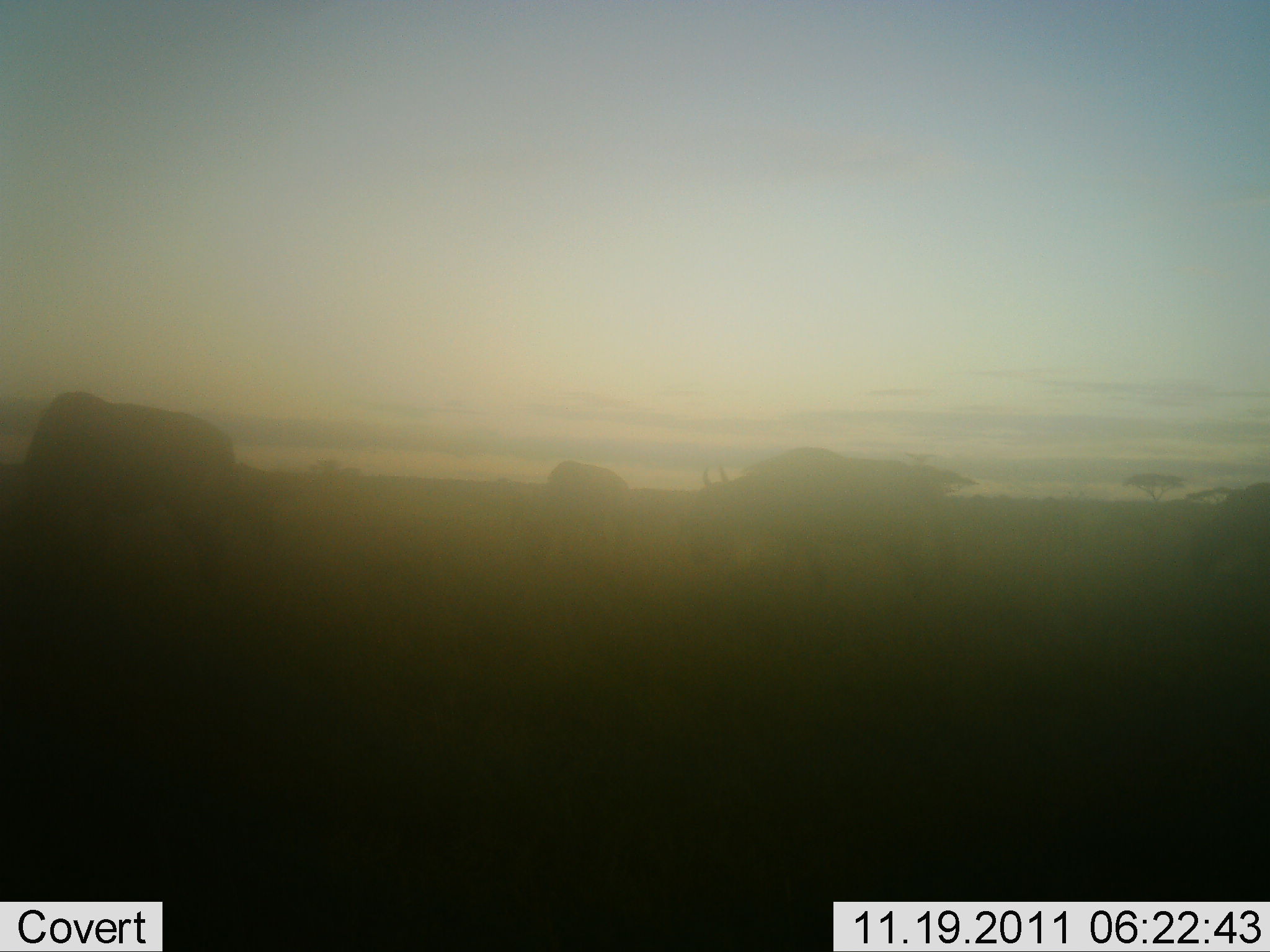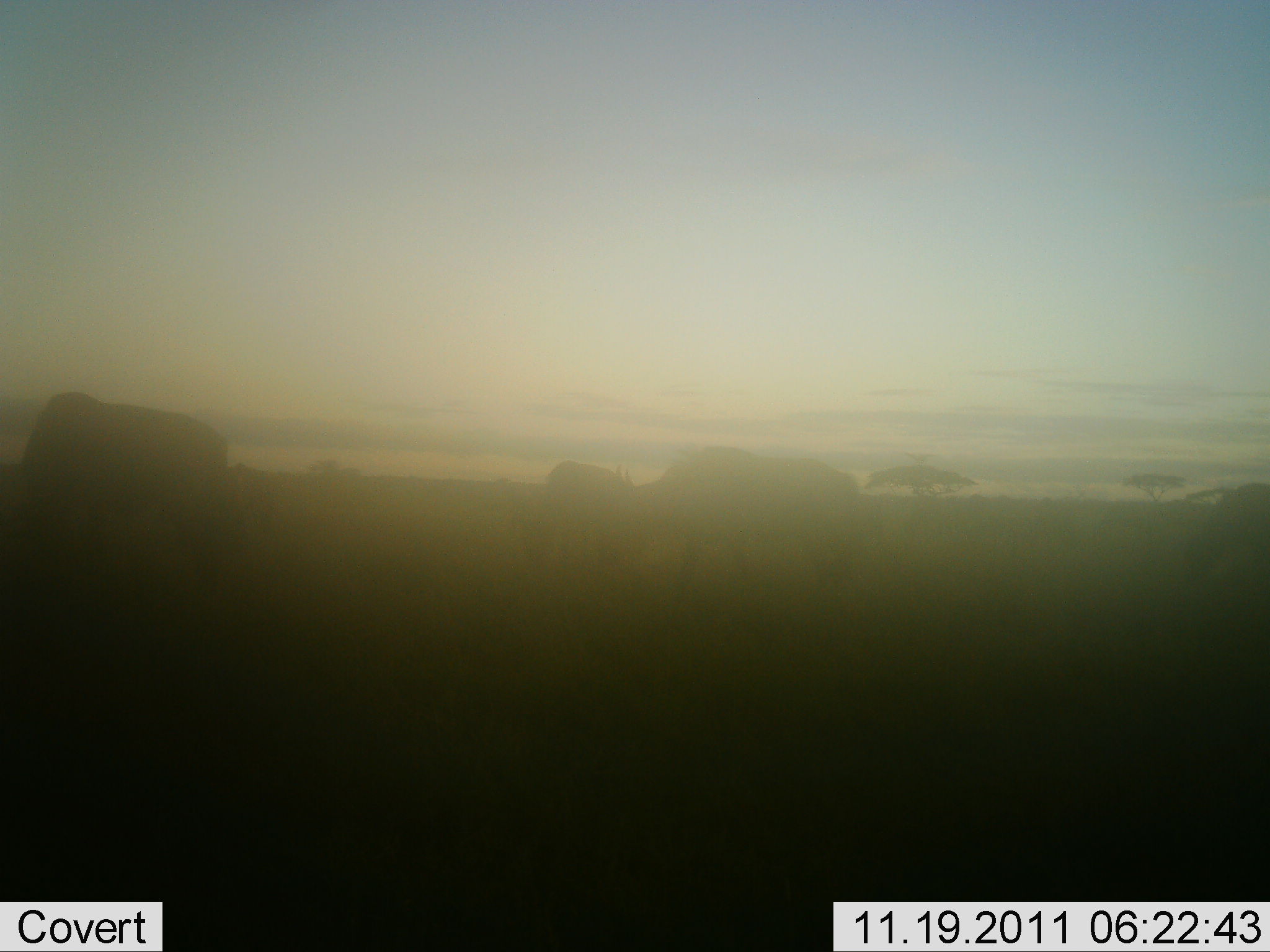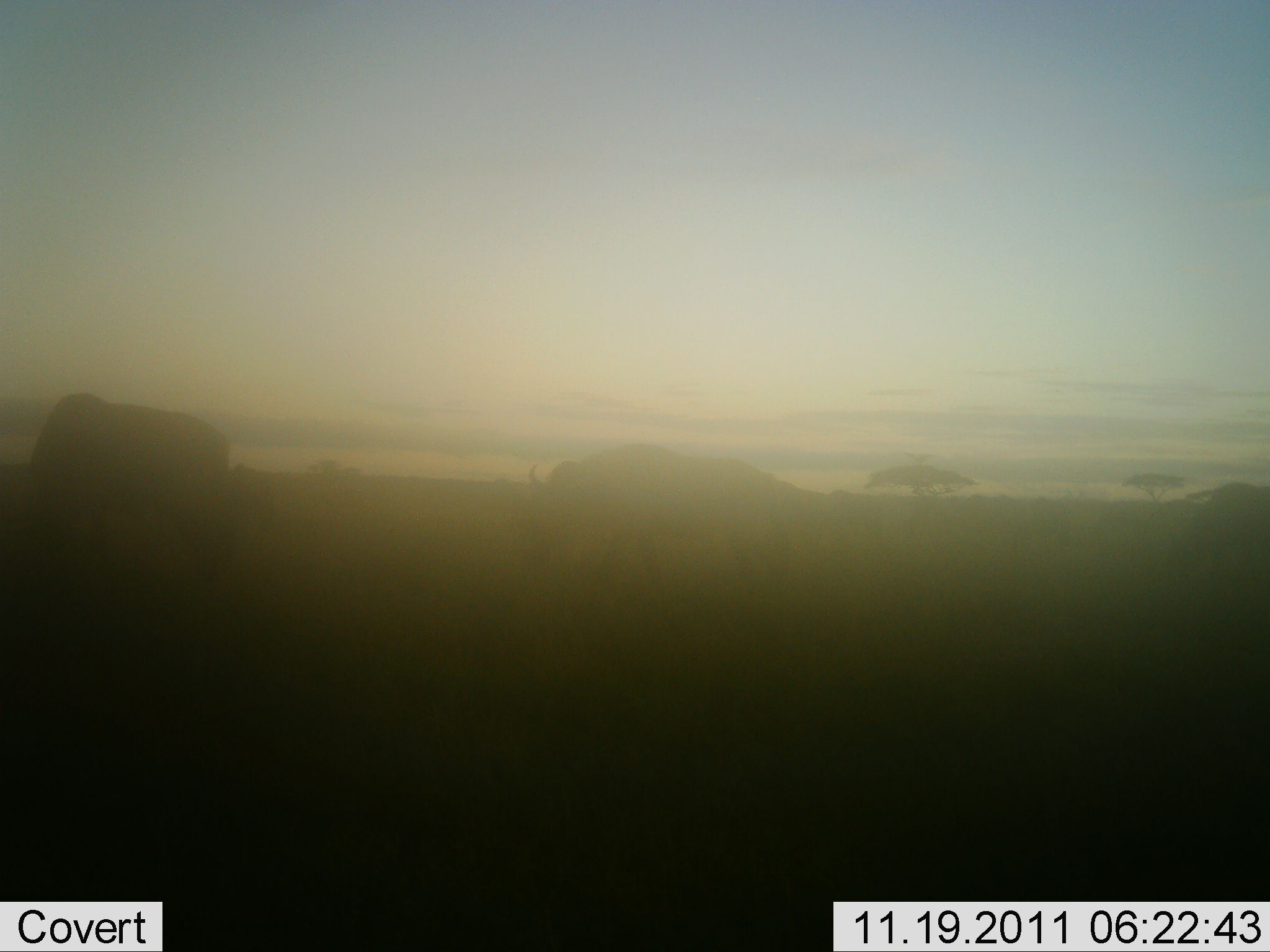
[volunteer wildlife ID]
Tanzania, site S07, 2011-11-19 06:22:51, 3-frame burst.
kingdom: Animalia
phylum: Chordata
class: Mammalia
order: Artiodactyla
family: Bovidae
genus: Connochaetes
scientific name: Connochaetes taurinus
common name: blue wildebeest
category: wildebeest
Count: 4.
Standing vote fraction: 29%.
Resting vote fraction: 0%.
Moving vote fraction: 71%.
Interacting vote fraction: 0%.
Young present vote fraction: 0%.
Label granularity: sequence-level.